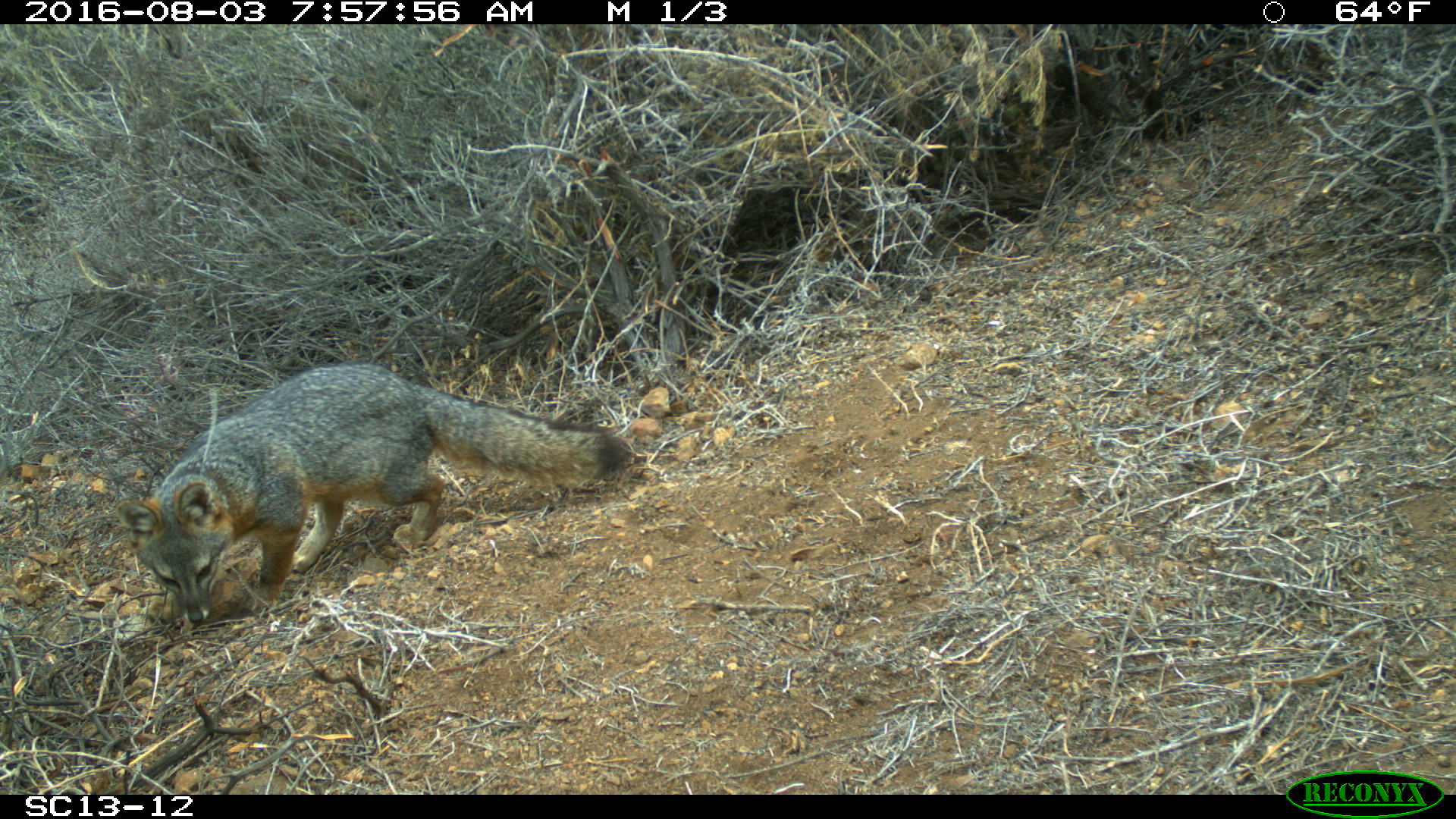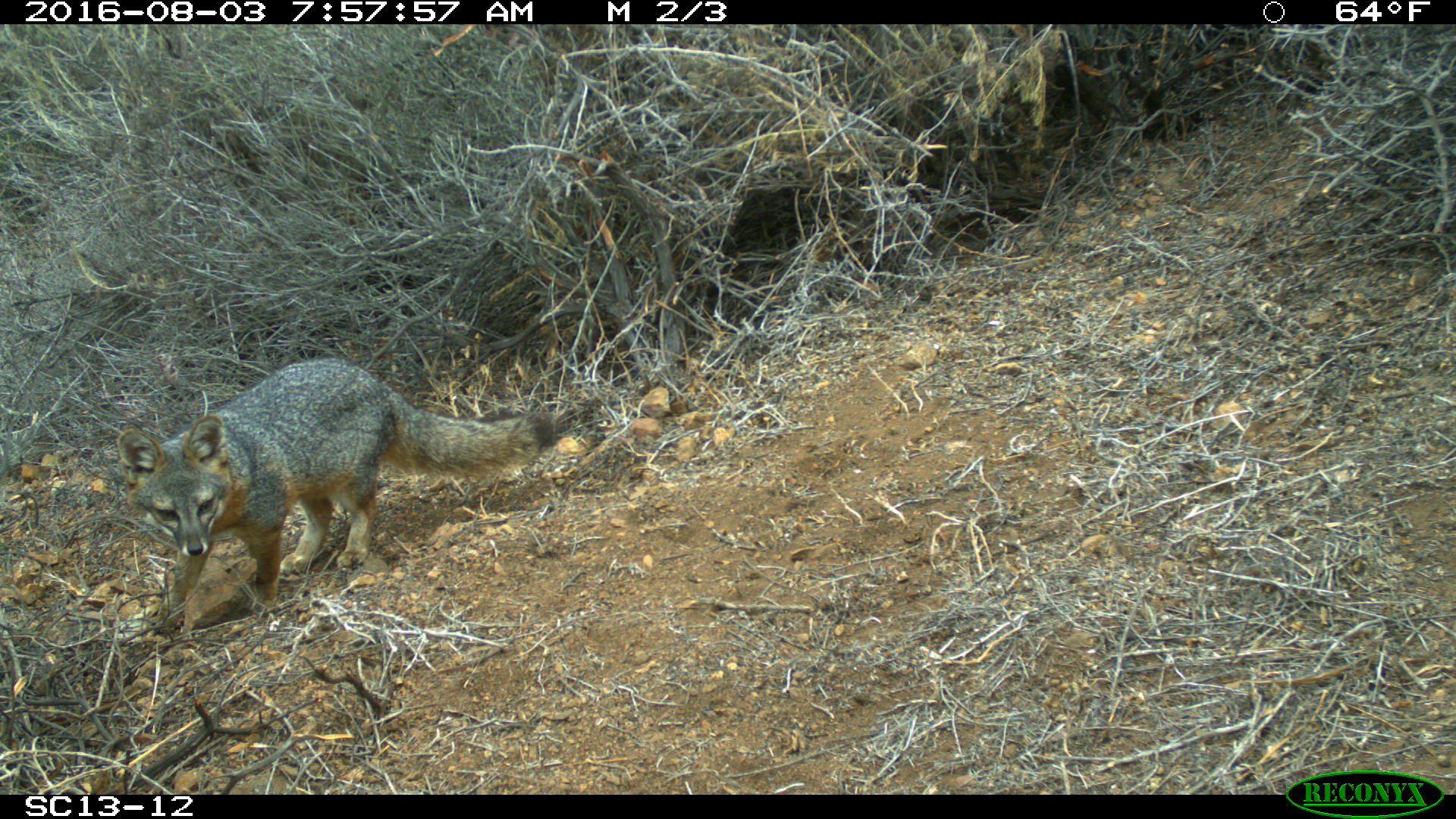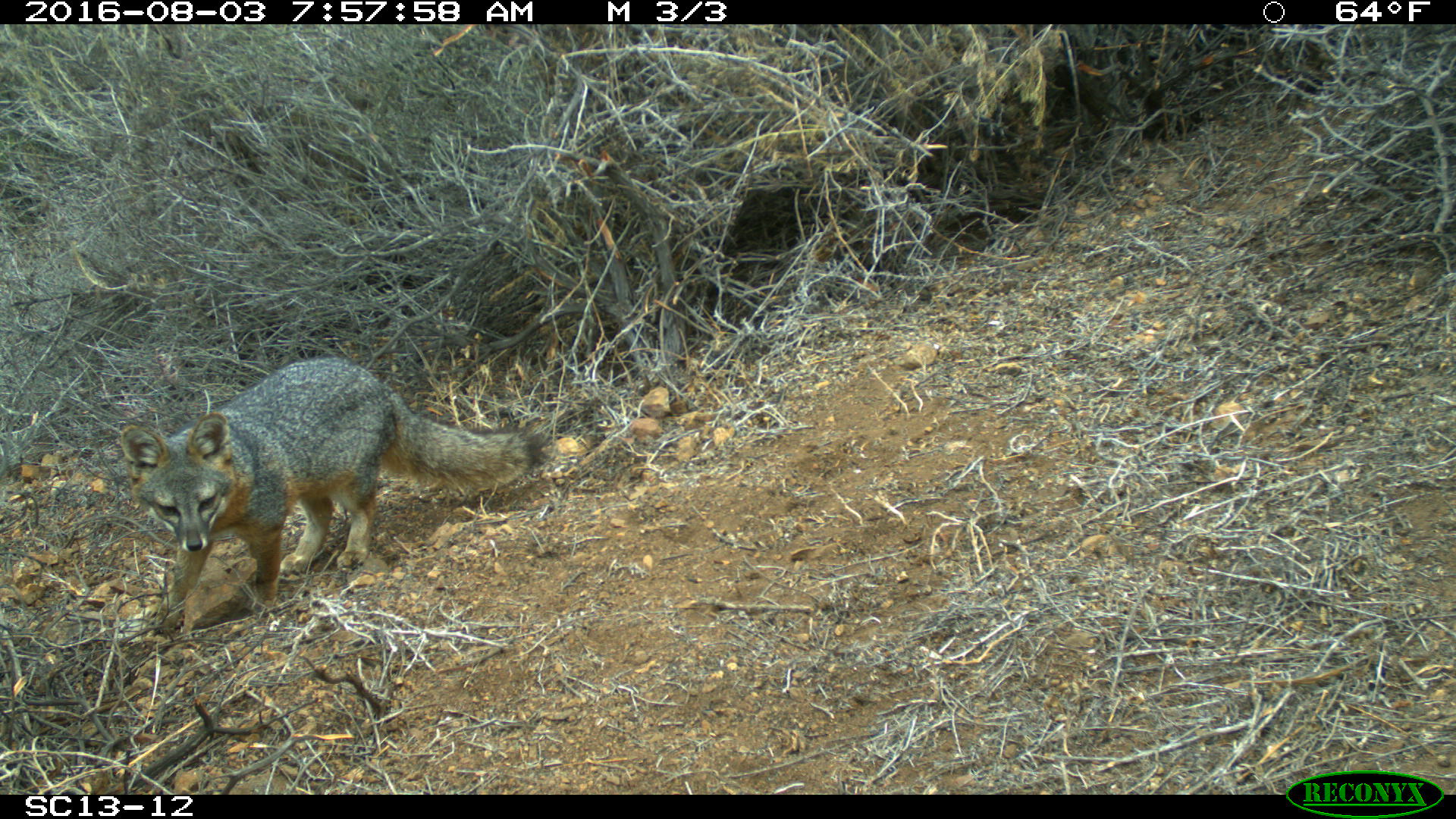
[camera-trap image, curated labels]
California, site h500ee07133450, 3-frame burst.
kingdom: Animalia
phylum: Chordata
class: Mammalia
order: Carnivora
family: Canidae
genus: Urocyon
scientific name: Urocyon littoralis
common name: island fox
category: fox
Fox (island fox) (Urocyon littoralis).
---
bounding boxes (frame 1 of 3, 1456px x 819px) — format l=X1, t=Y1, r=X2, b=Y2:
fox: l=116, t=361, r=630, b=625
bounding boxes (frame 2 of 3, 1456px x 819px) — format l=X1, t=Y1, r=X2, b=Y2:
fox: l=116, t=357, r=558, b=634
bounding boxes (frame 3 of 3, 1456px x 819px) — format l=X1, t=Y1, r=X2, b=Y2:
fox: l=118, t=353, r=553, b=633